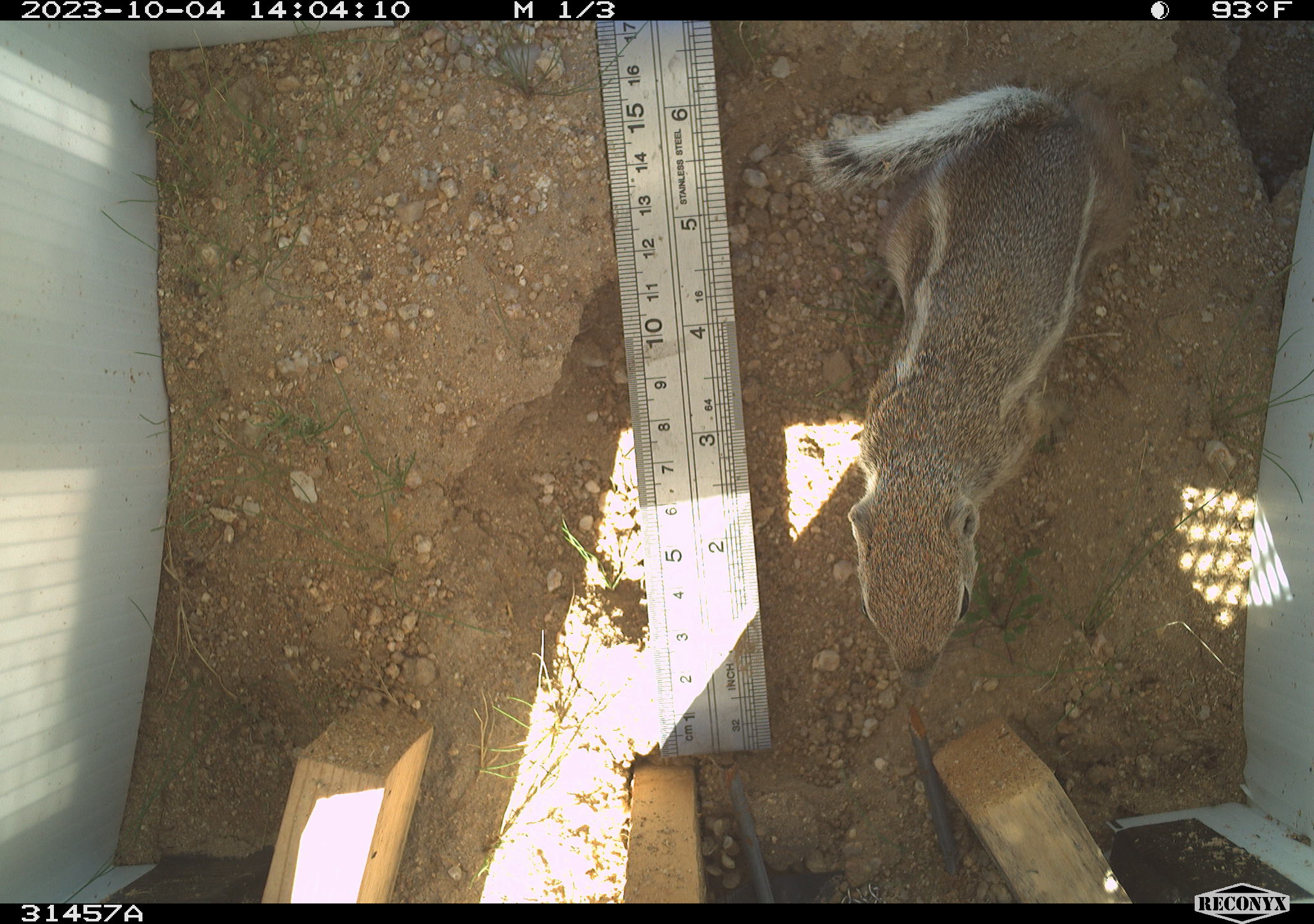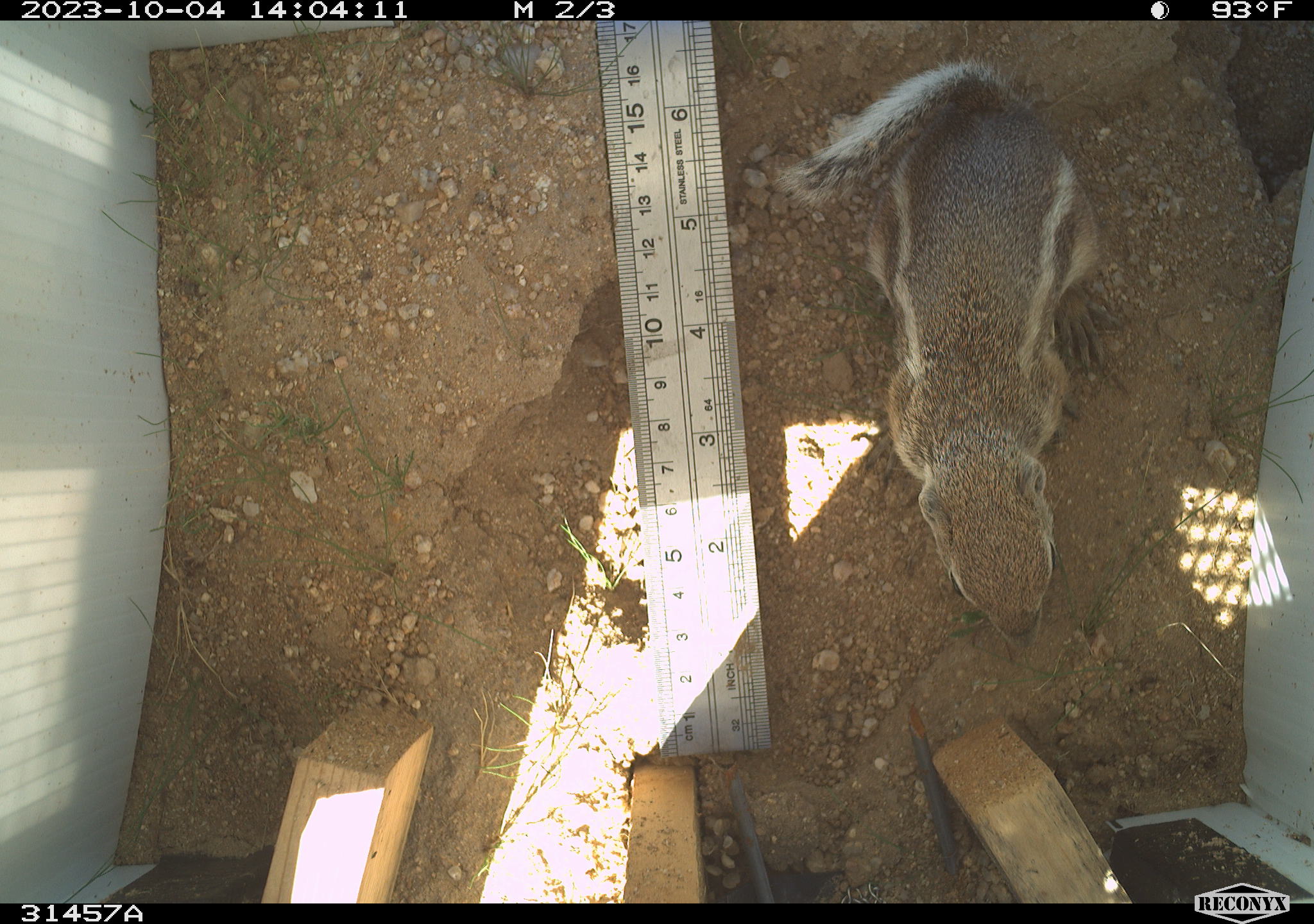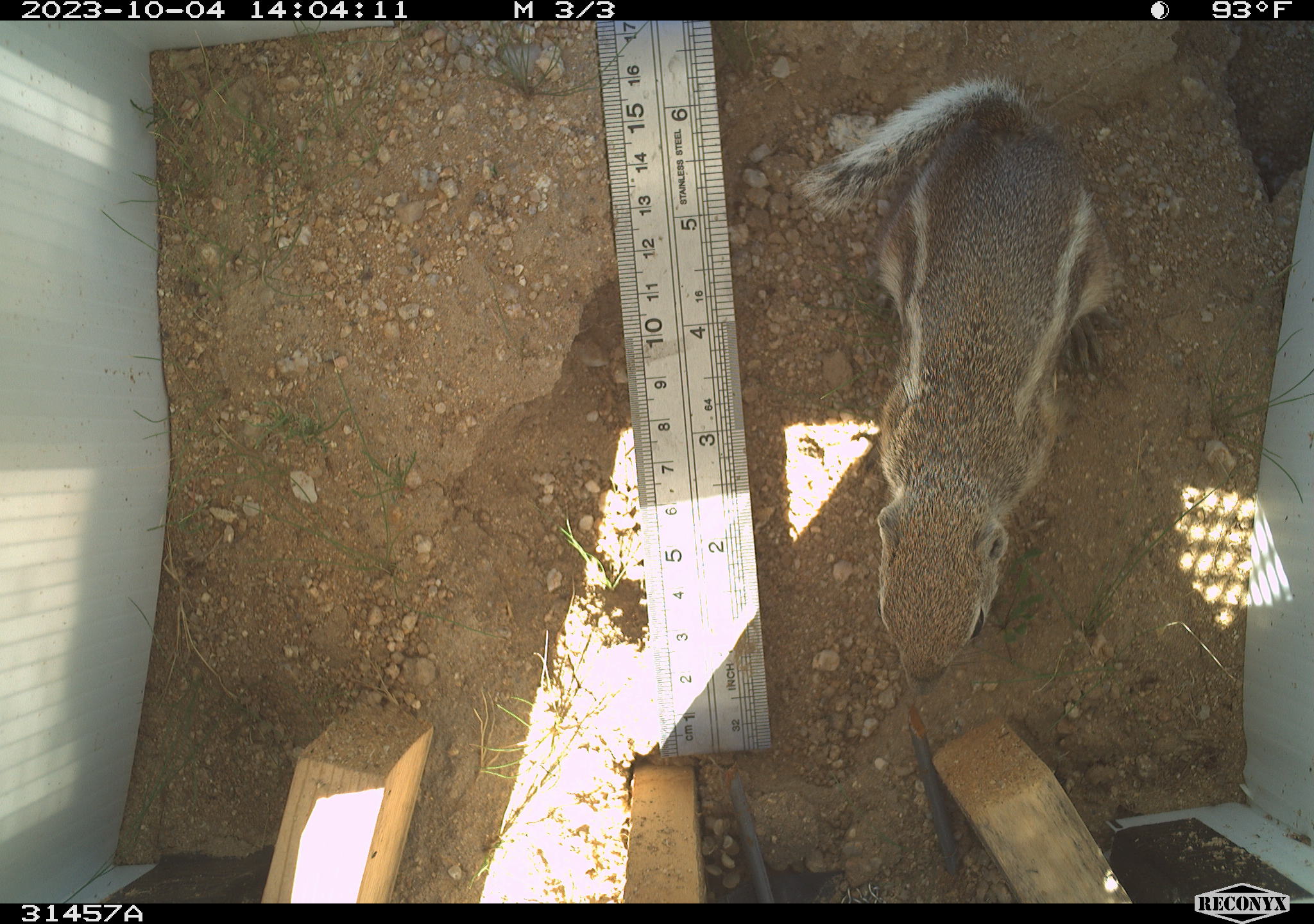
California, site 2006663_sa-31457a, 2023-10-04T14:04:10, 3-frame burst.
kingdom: Animalia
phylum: Chordata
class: Mammalia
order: Rodentia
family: Sciuridae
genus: Ammospermophilus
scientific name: Ammospermophilus leucurus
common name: white-tailed antelope squirrel